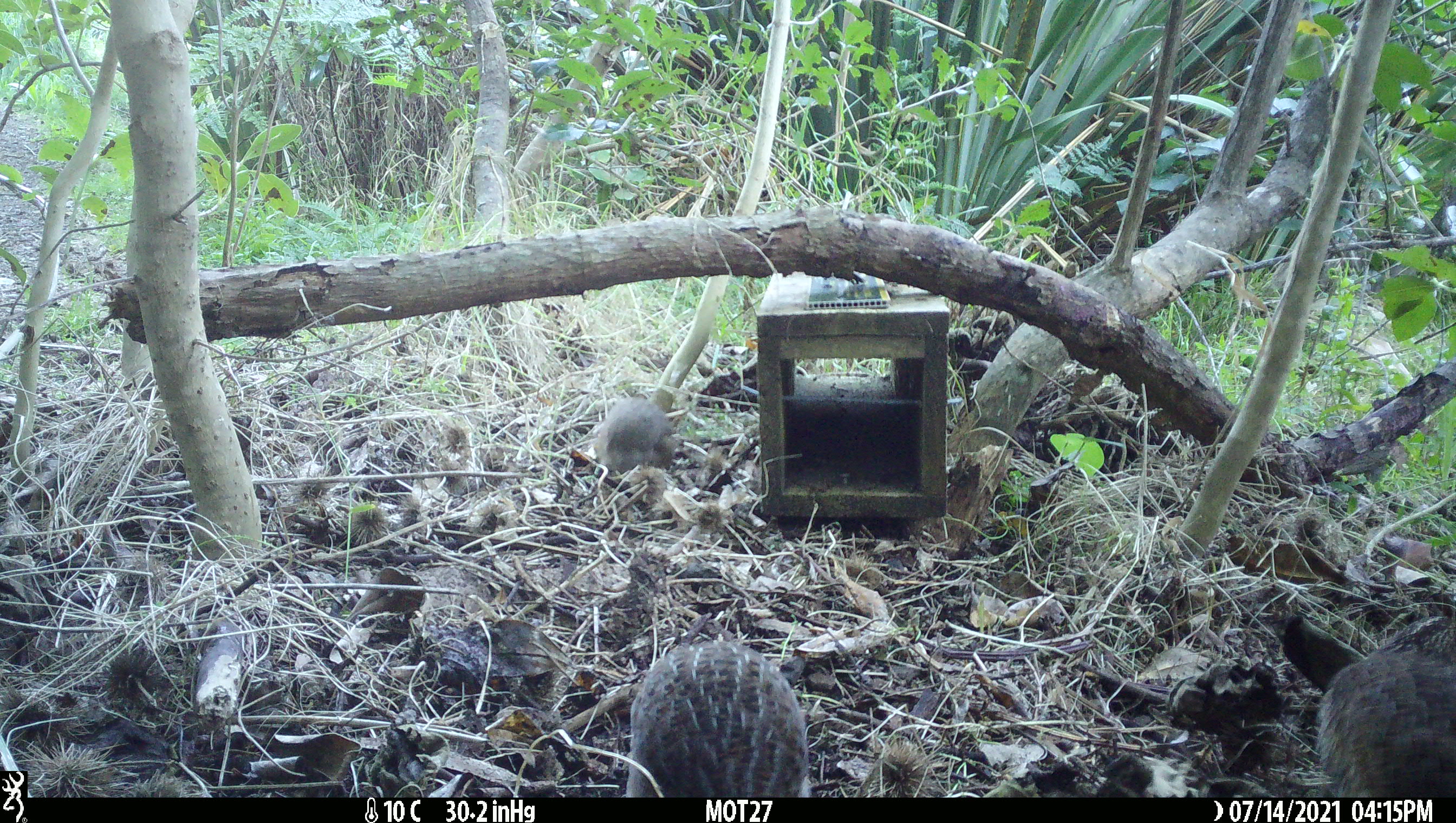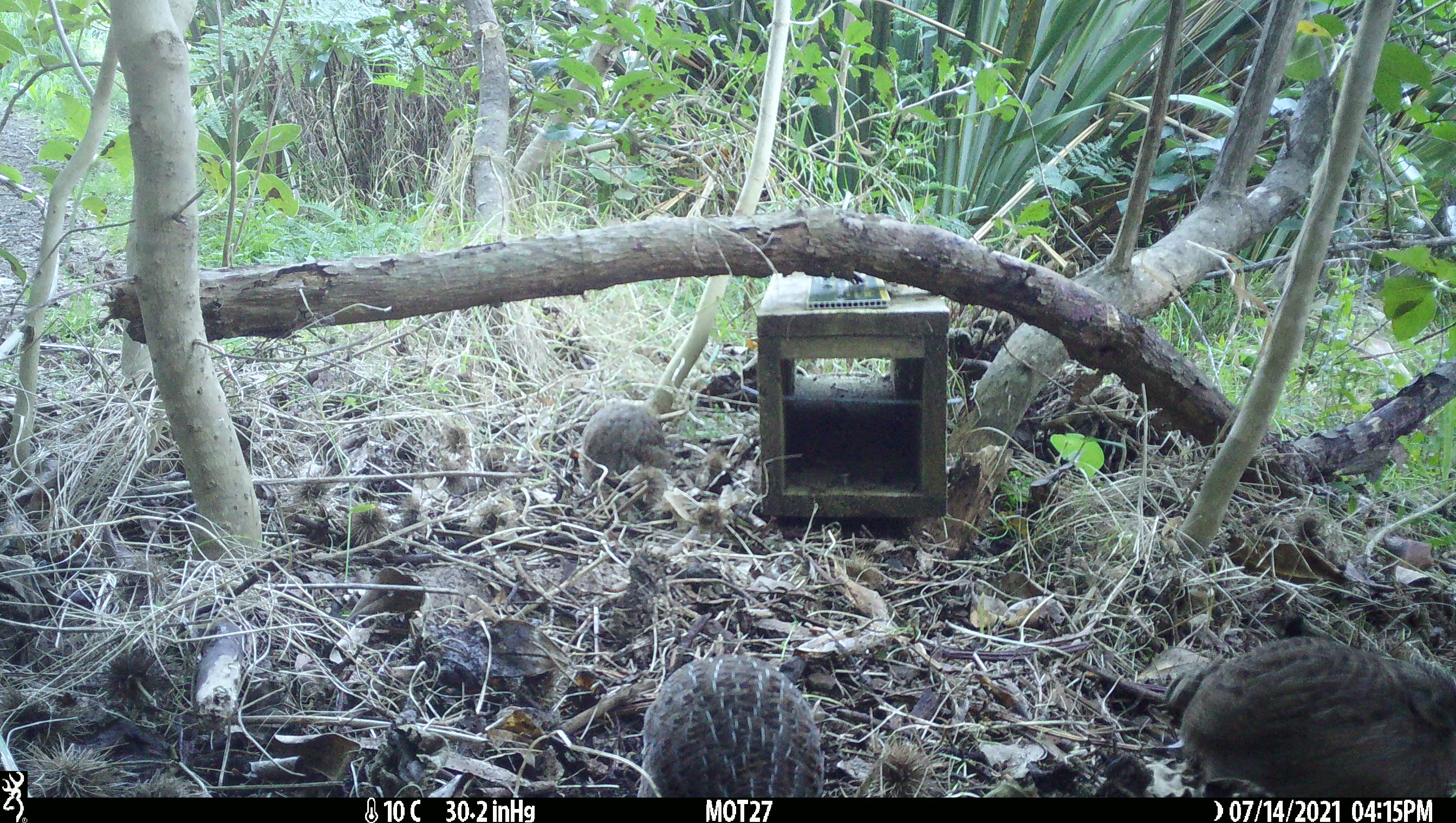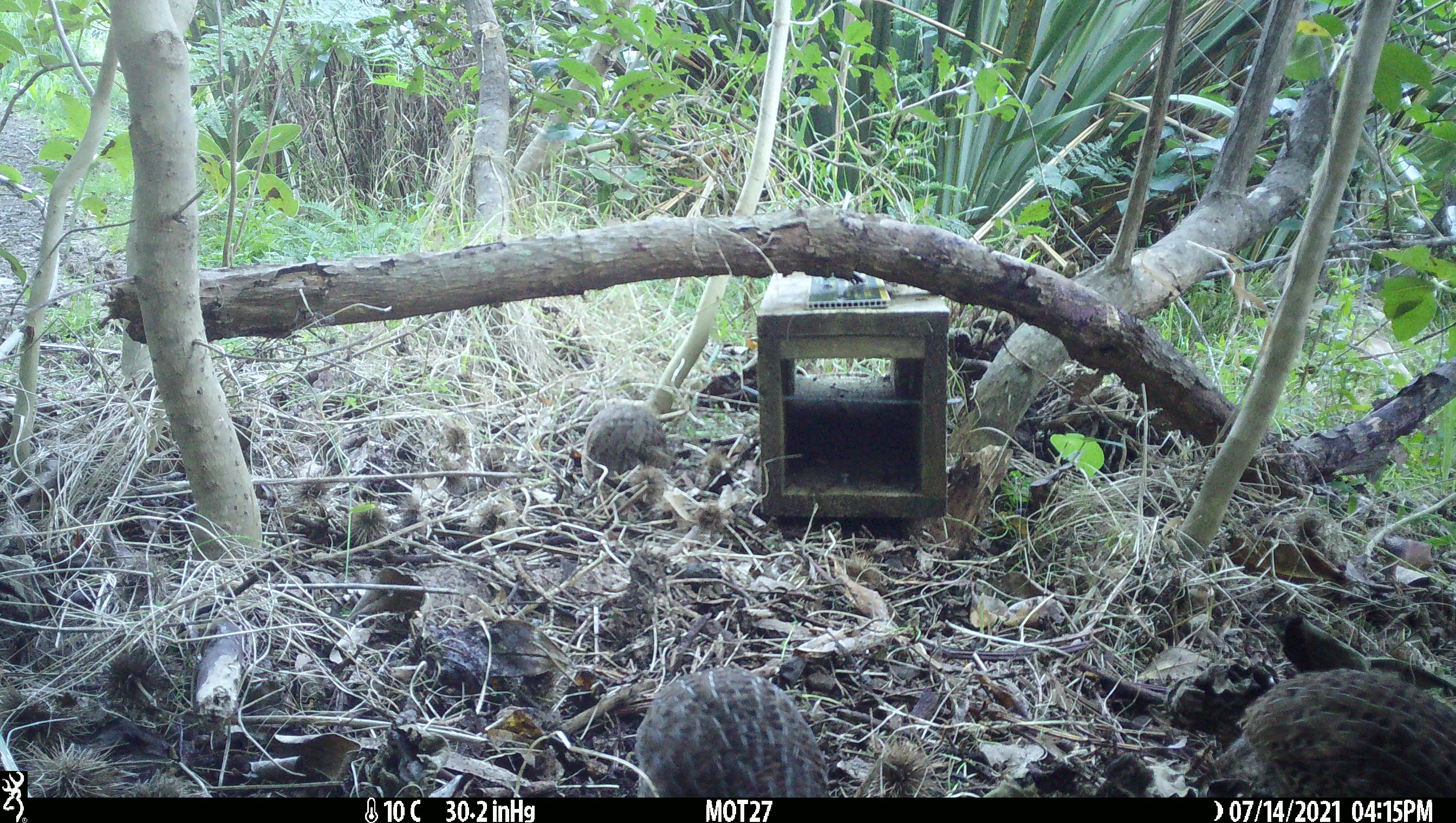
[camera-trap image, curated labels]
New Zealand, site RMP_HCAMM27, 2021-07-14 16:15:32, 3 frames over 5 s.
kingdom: Animalia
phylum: Chordata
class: Aves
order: Galliformes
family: Phasianidae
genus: Synoicus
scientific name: Synoicus ypsilophorus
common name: brown quail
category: quail brown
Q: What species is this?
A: Quail brown (brown quail) (Synoicus ypsilophorus).